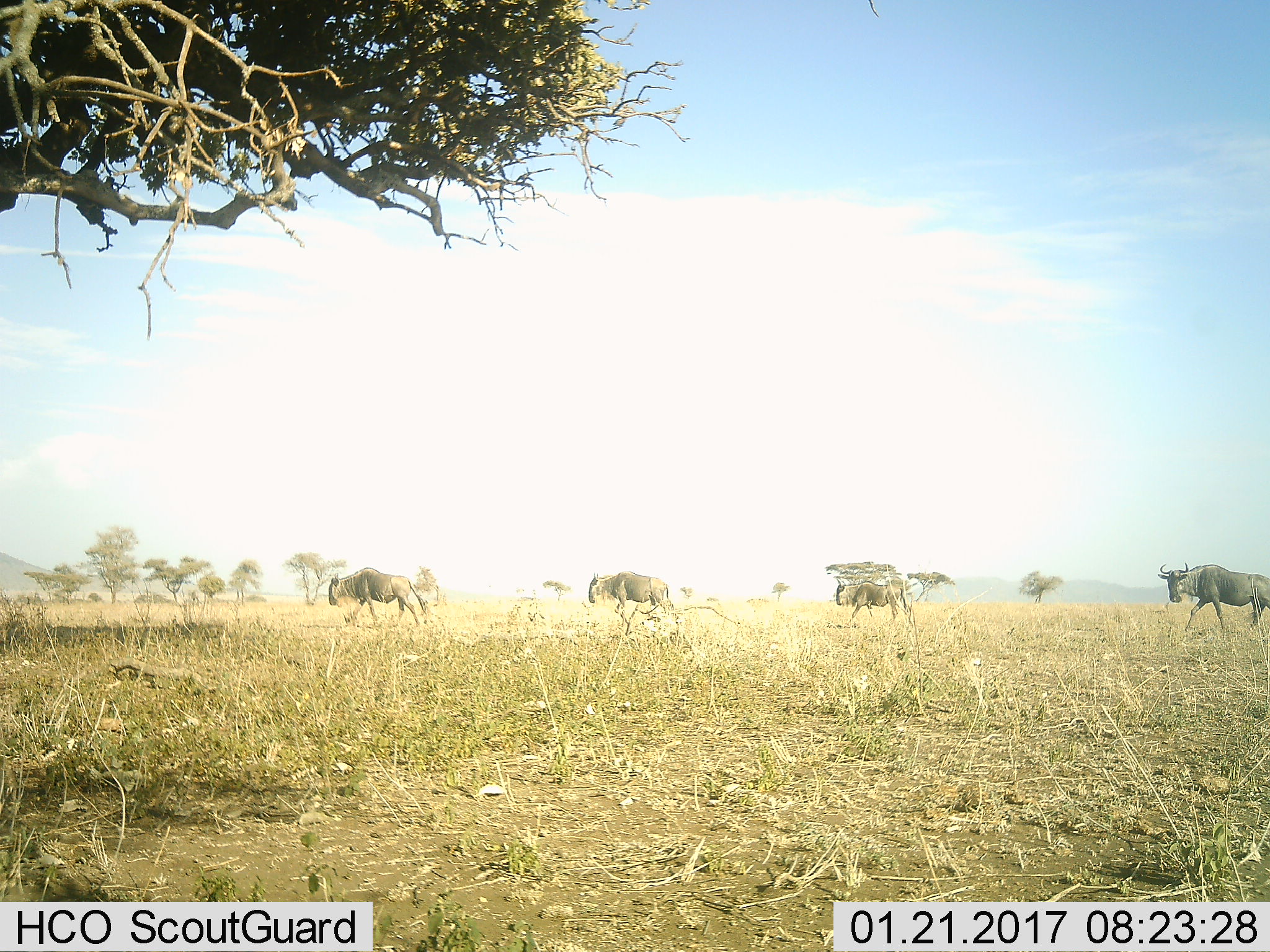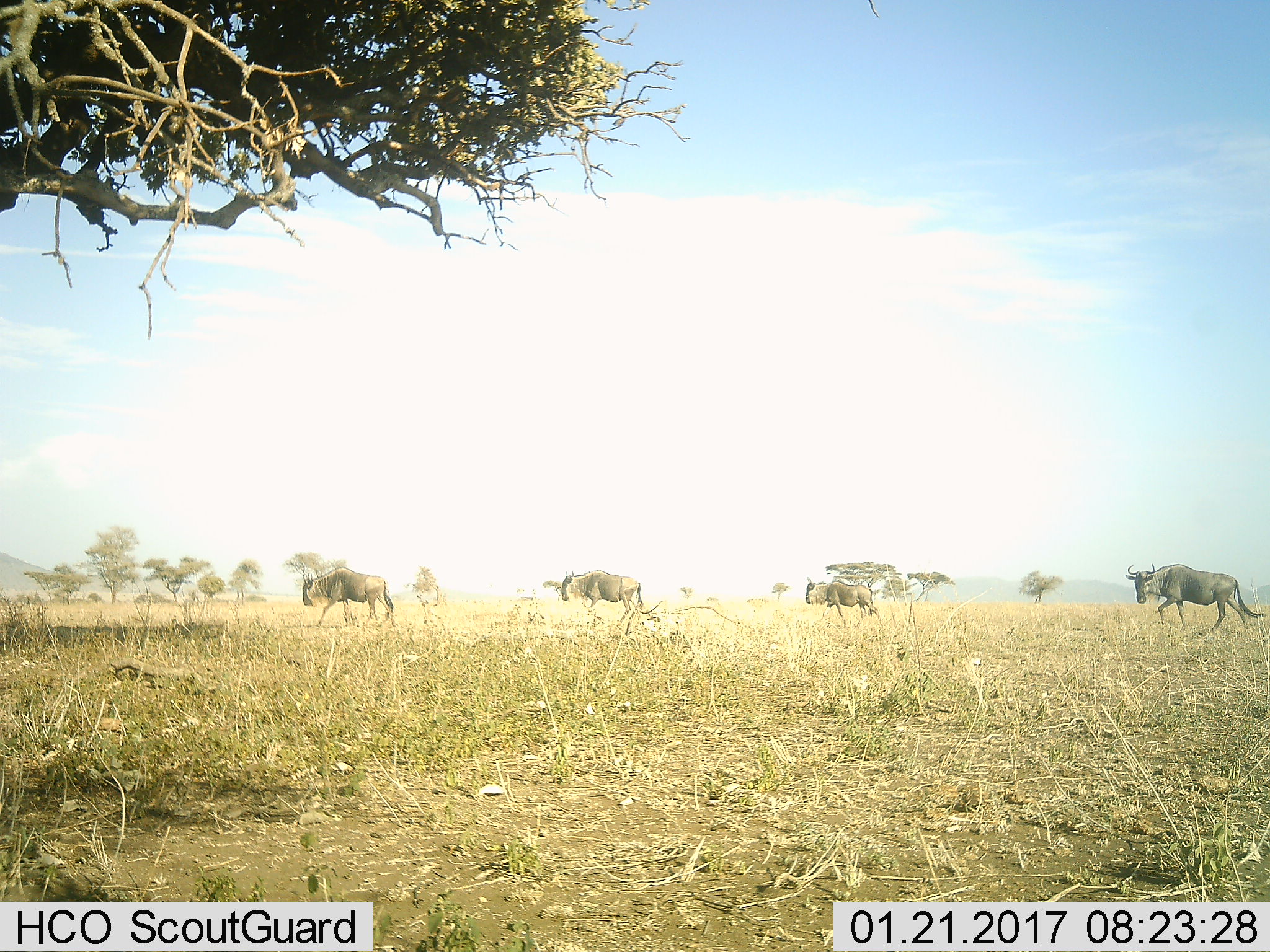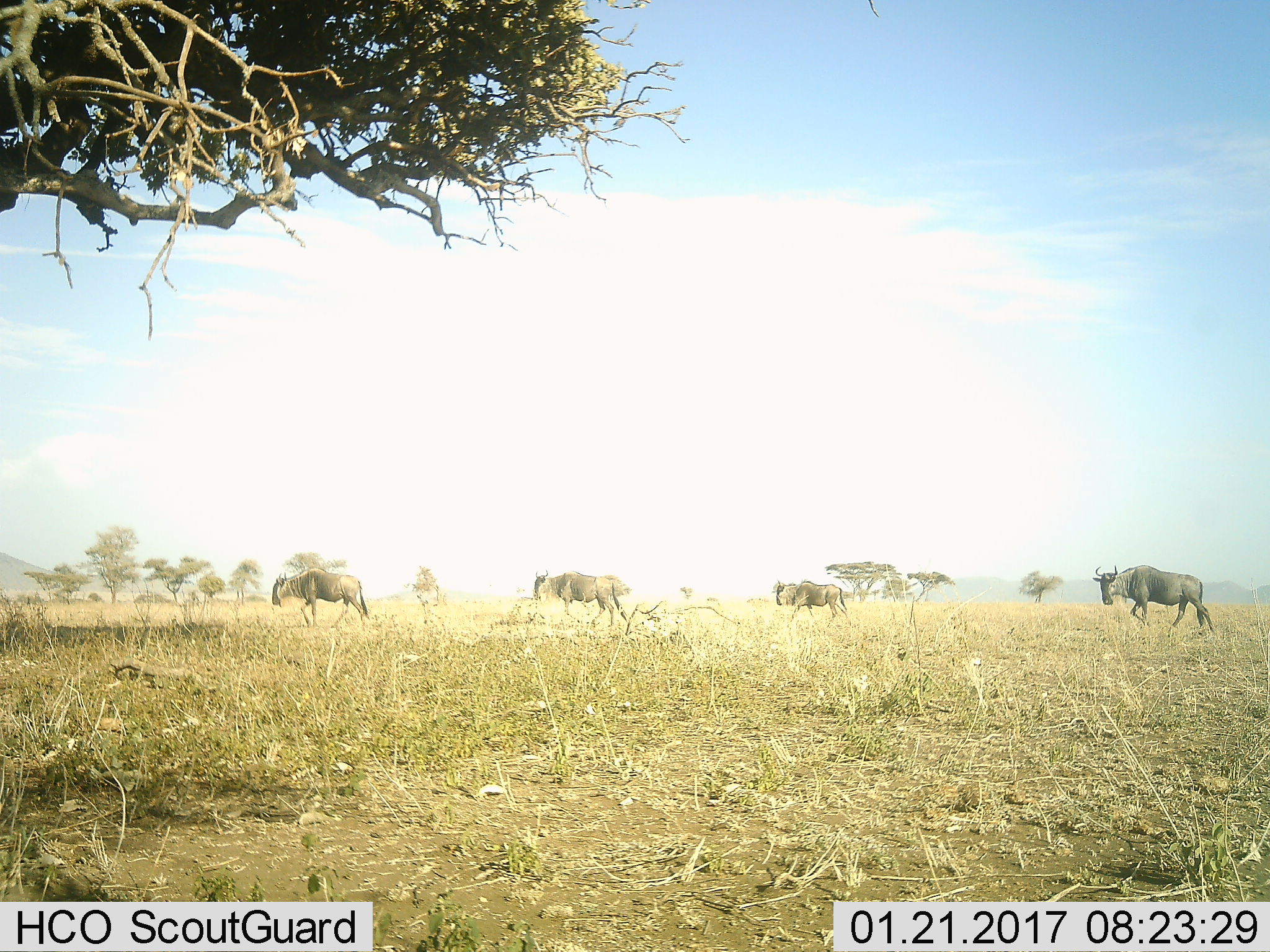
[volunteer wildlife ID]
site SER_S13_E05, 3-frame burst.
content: unidentified animal